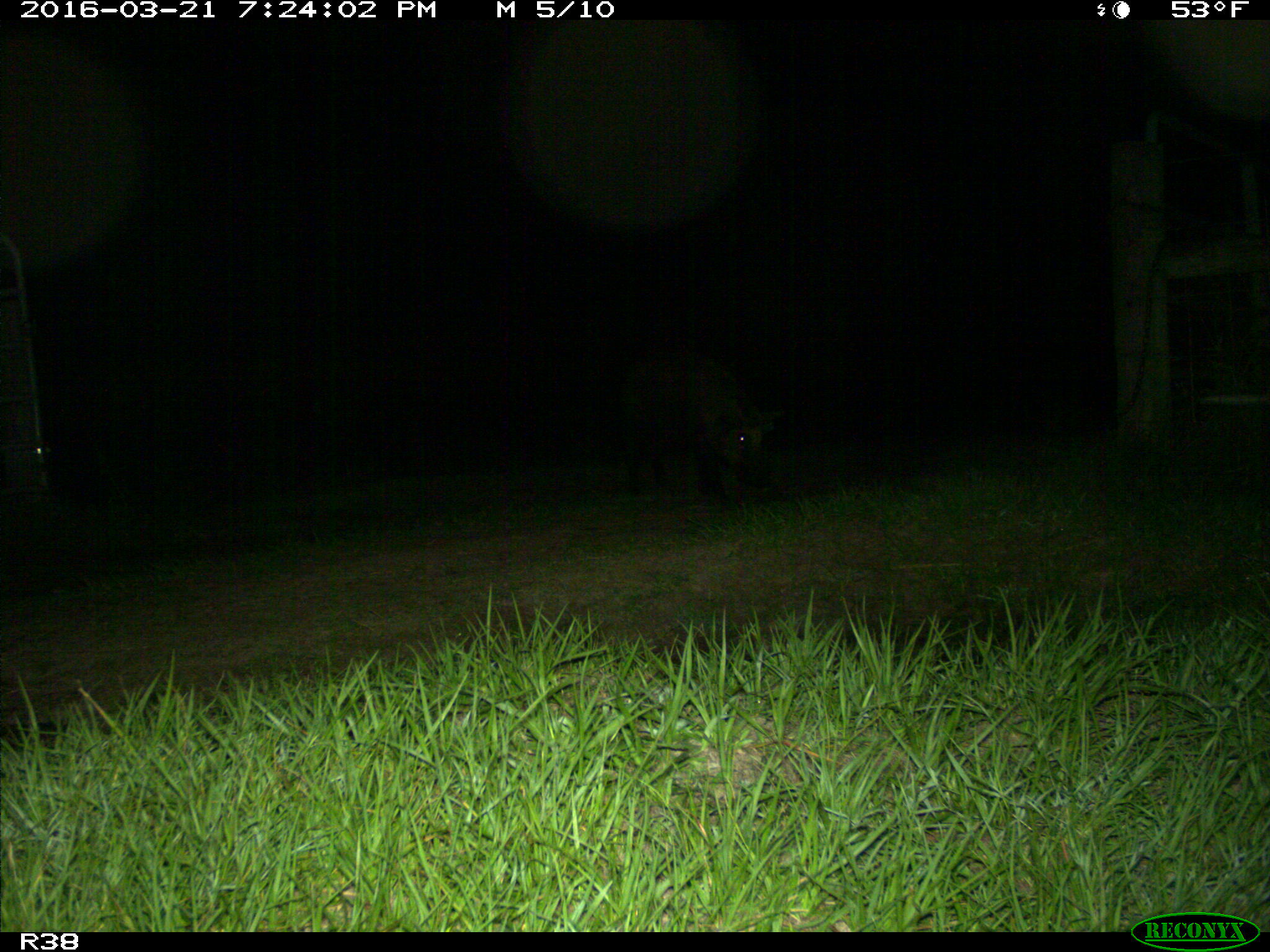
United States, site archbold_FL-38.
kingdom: Animalia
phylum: Chordata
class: Mammalia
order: Artiodactyla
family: Suidae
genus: Sus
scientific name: Sus scrofa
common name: wild boar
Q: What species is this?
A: Sus scrofa (wild boar).